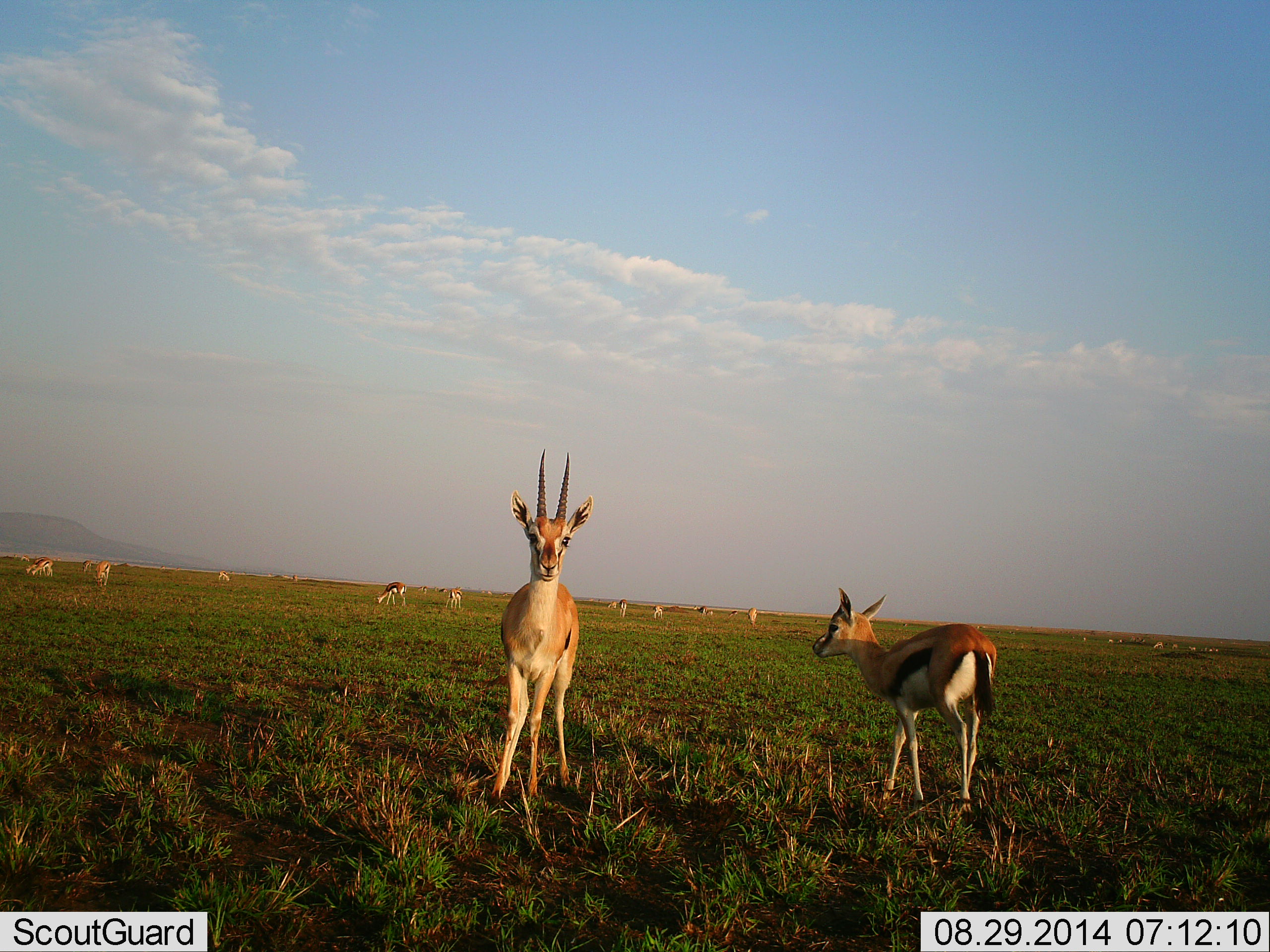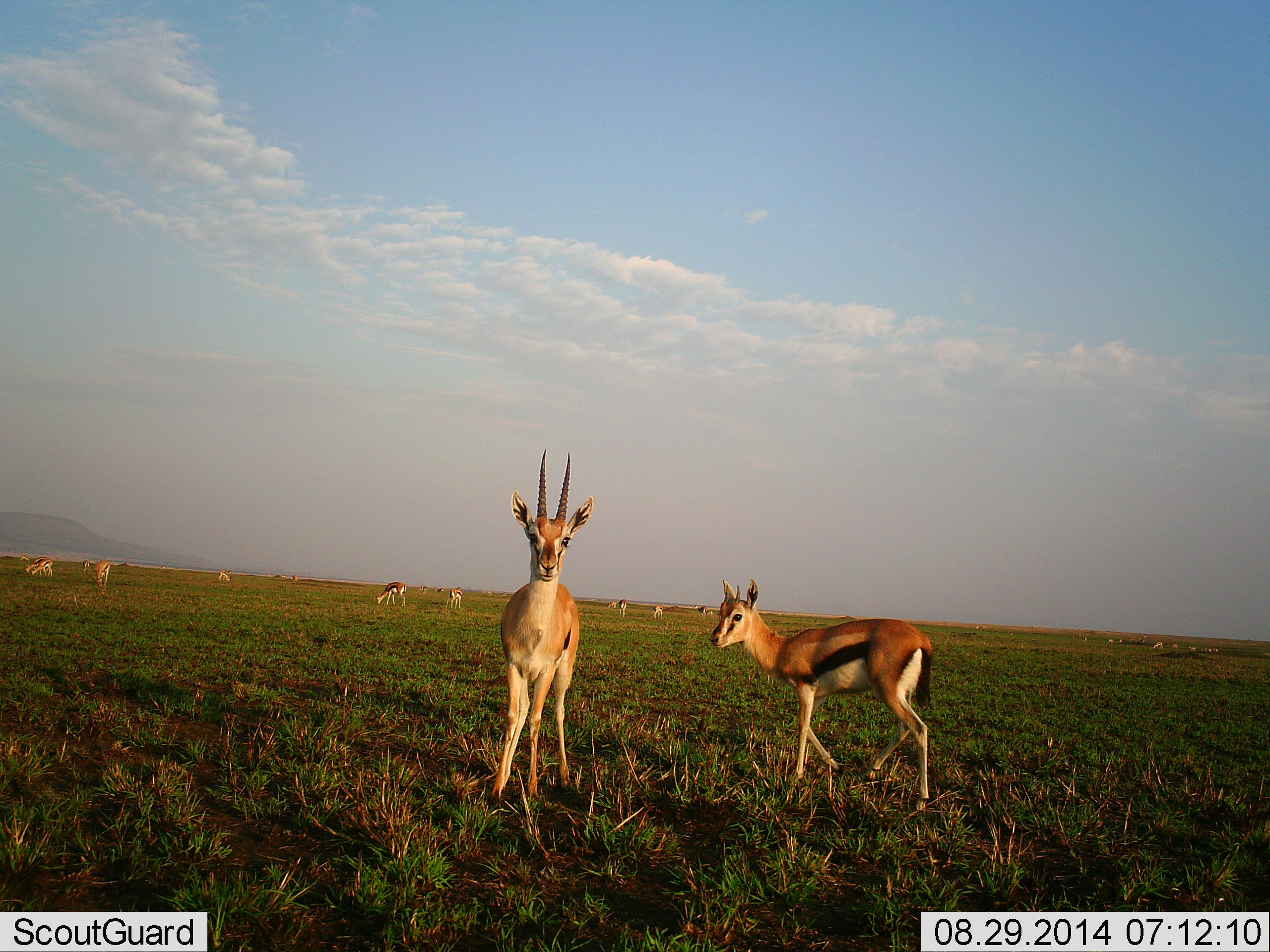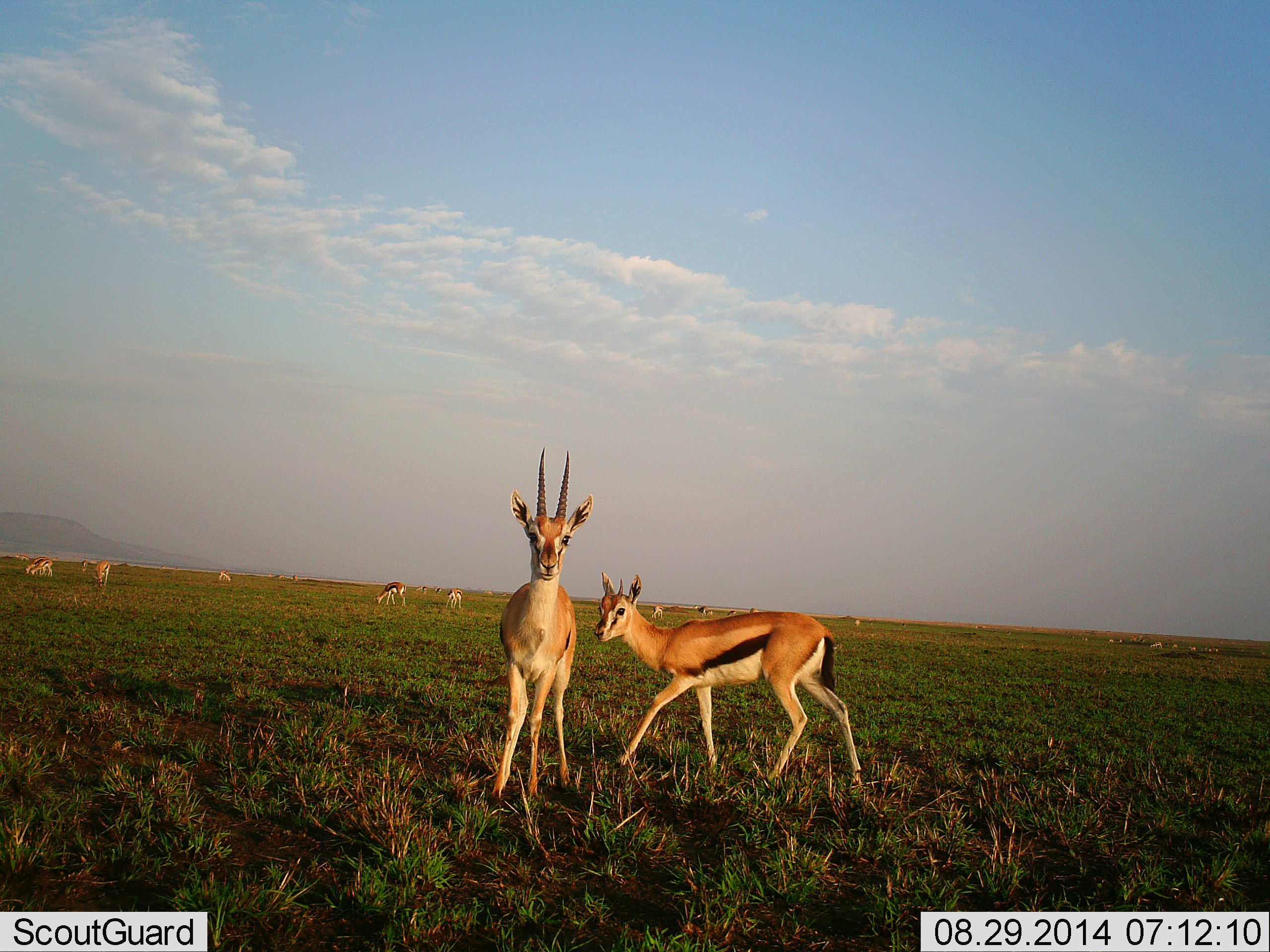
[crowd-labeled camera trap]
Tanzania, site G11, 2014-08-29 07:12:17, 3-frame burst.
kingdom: Animalia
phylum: Chordata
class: Mammalia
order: Artiodactyla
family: Bovidae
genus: Eudorcas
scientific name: Eudorcas thomsonii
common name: thomson's gazelle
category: gazellethomsons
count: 11-50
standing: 90%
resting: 10%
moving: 50%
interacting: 10%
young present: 20%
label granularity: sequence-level